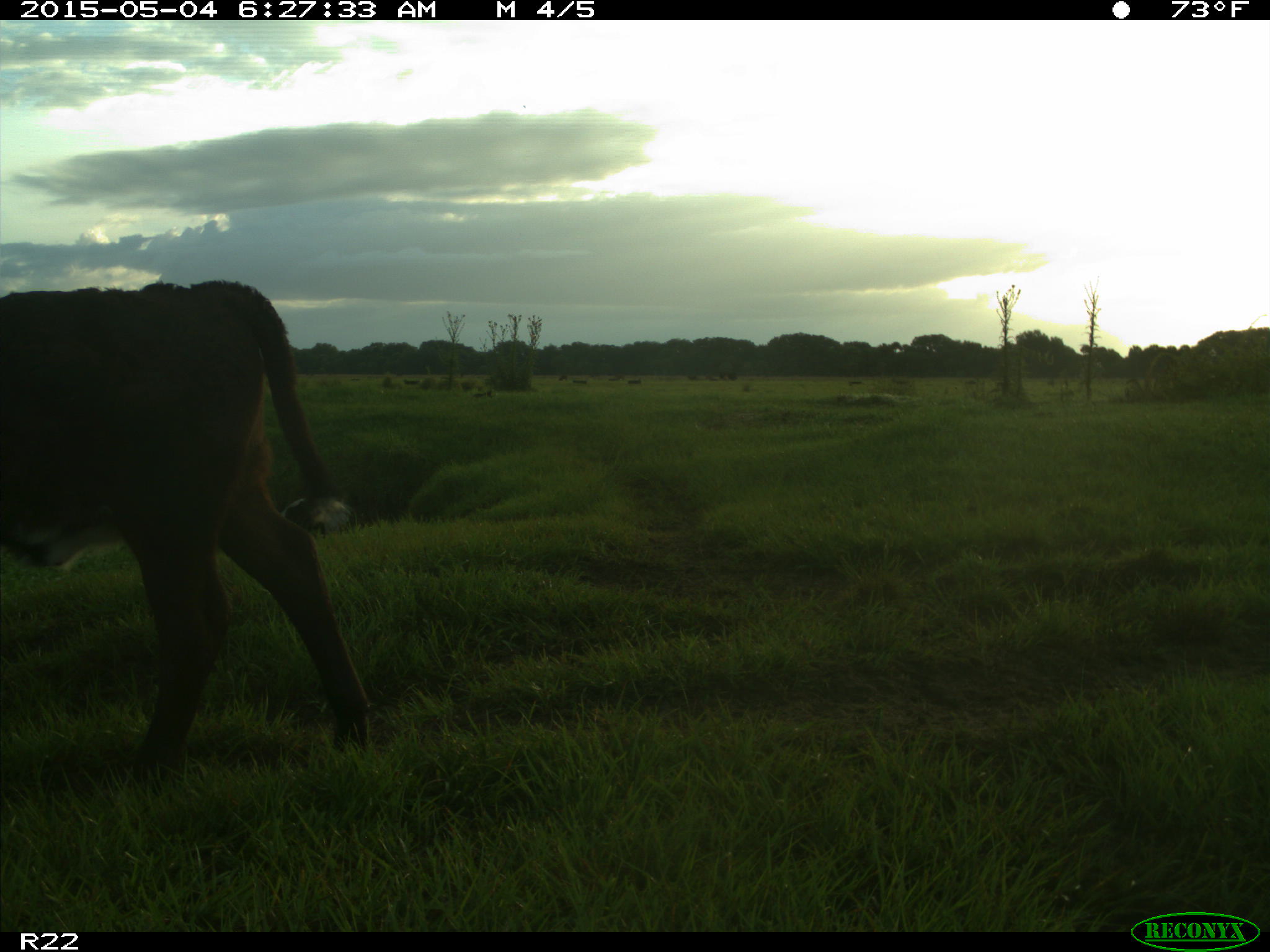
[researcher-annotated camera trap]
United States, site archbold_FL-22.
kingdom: Animalia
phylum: Chordata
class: Mammalia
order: Artiodactyla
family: Bovidae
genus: Bos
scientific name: Bos taurus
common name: domestic cow